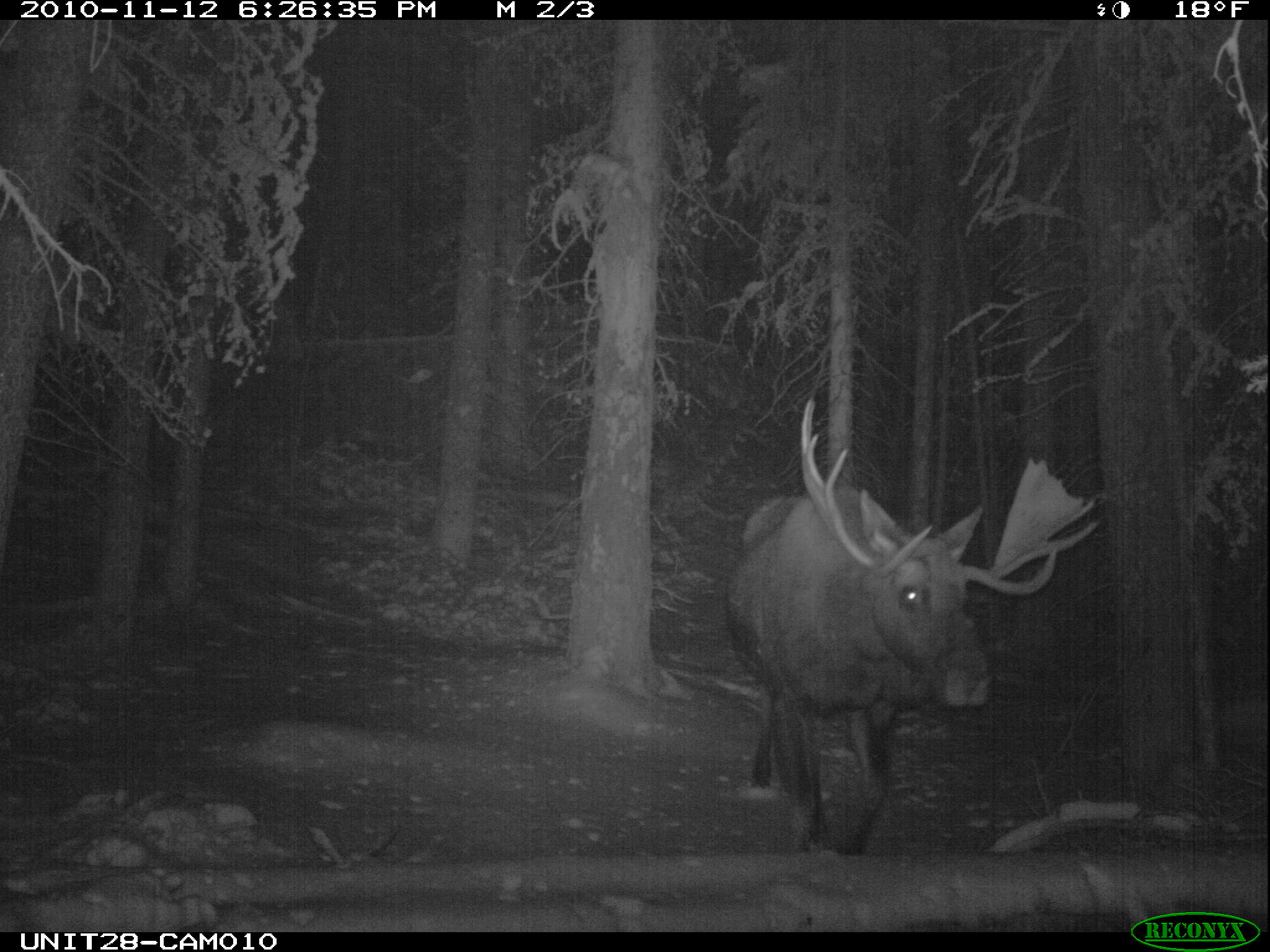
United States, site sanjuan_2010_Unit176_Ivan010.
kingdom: Animalia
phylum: Chordata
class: Mammalia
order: Artiodactyla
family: Cervidae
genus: Alces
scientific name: Alces alces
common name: moose